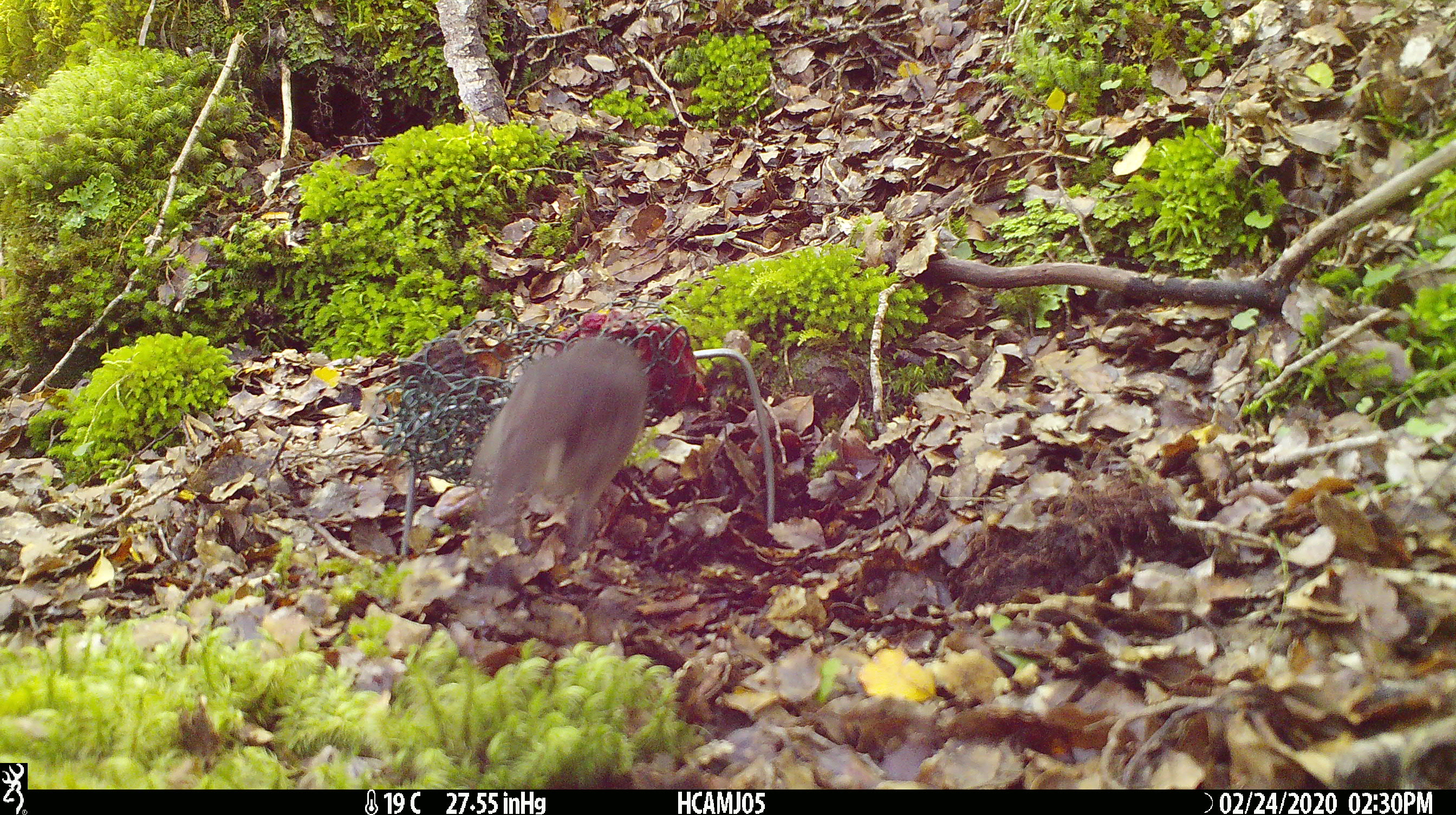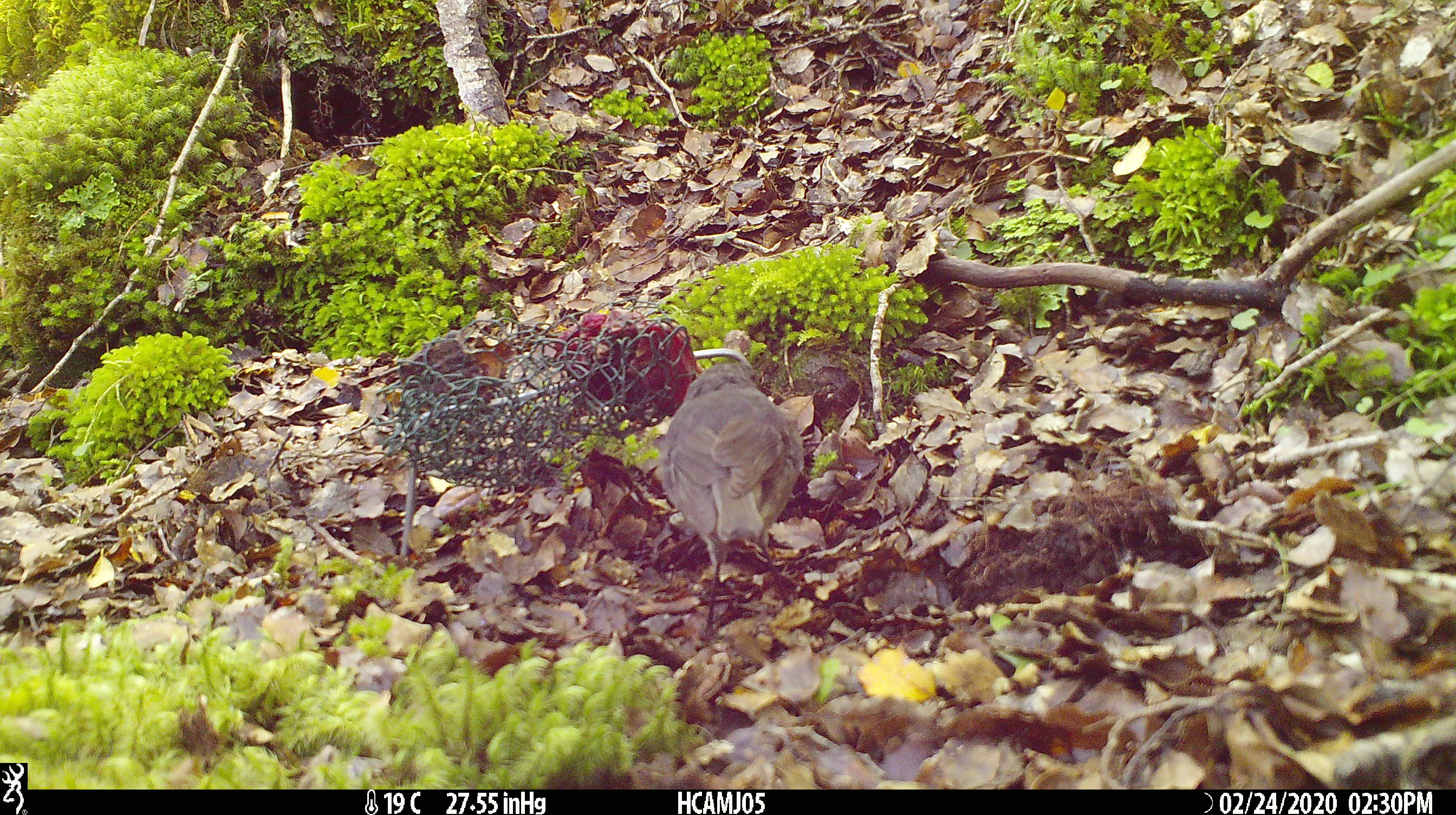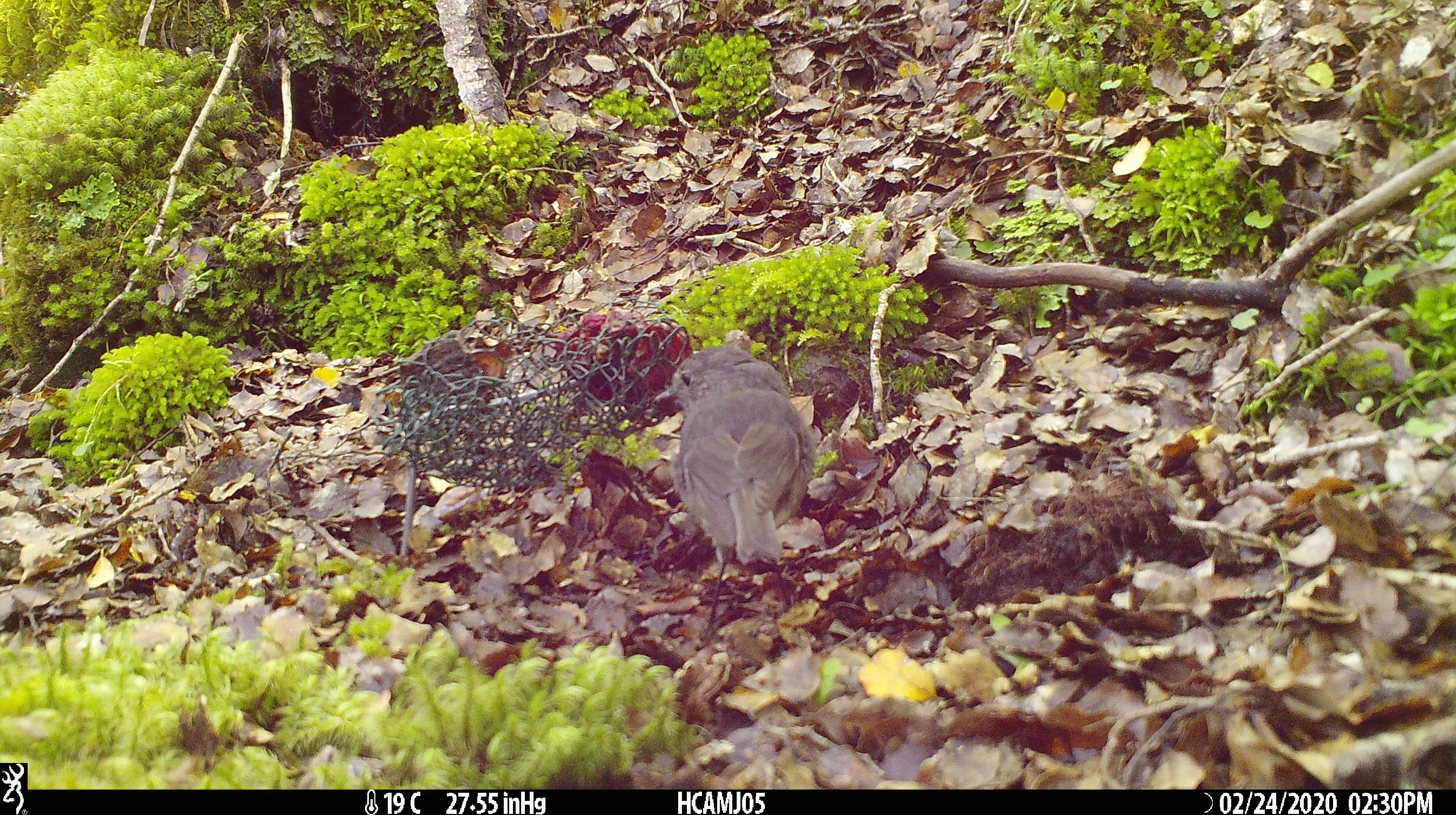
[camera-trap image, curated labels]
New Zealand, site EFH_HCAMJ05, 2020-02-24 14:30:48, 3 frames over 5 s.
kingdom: Animalia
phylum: Chordata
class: Aves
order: Passeriformes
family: Petroicidae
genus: Petroica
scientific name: Petroica australis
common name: new zealand robin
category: robin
Robin (new zealand robin) (Petroica australis).